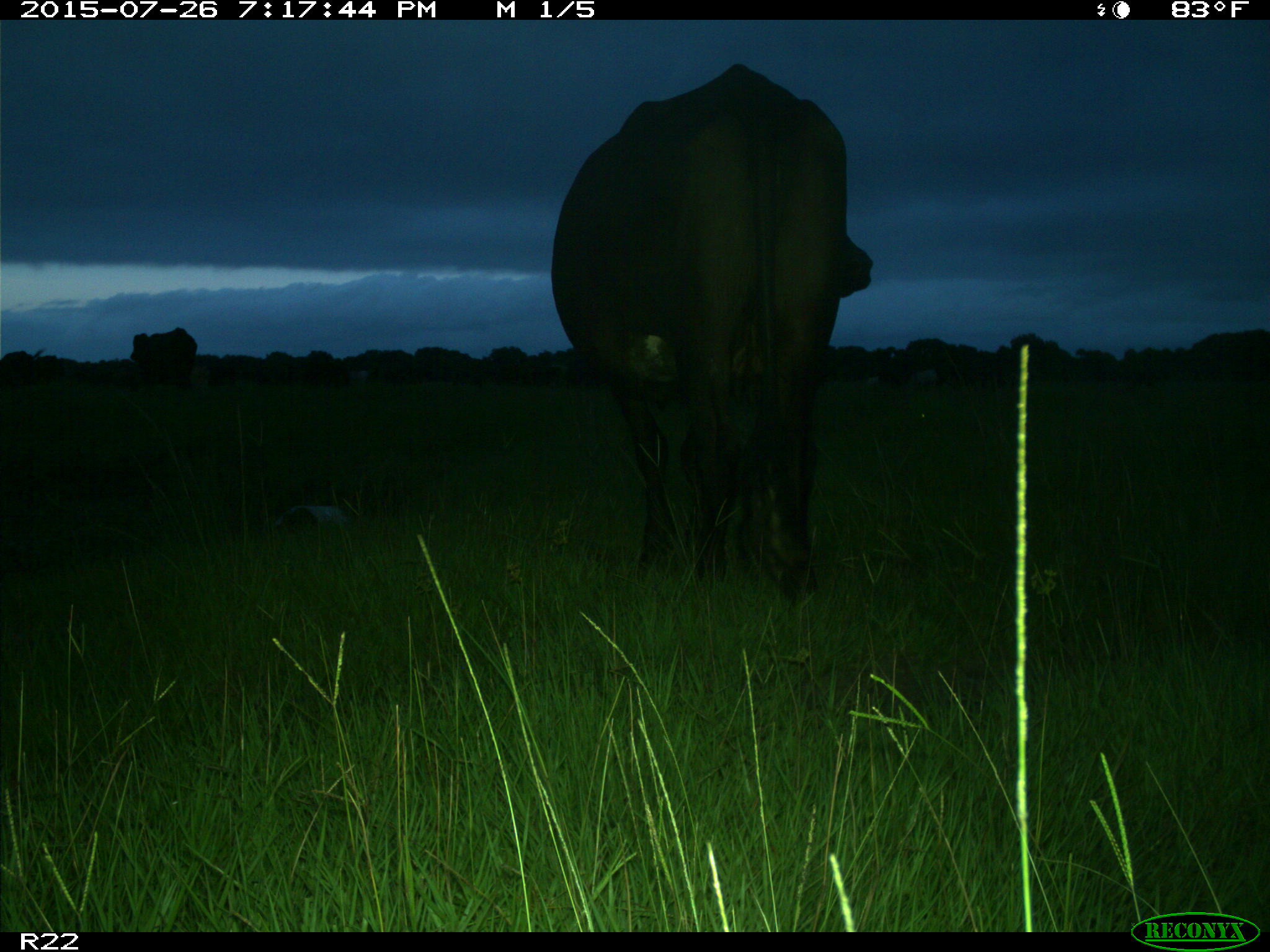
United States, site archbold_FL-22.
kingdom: Animalia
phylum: Chordata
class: Mammalia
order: Artiodactyla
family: Bovidae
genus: Bos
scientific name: Bos taurus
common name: domestic cow